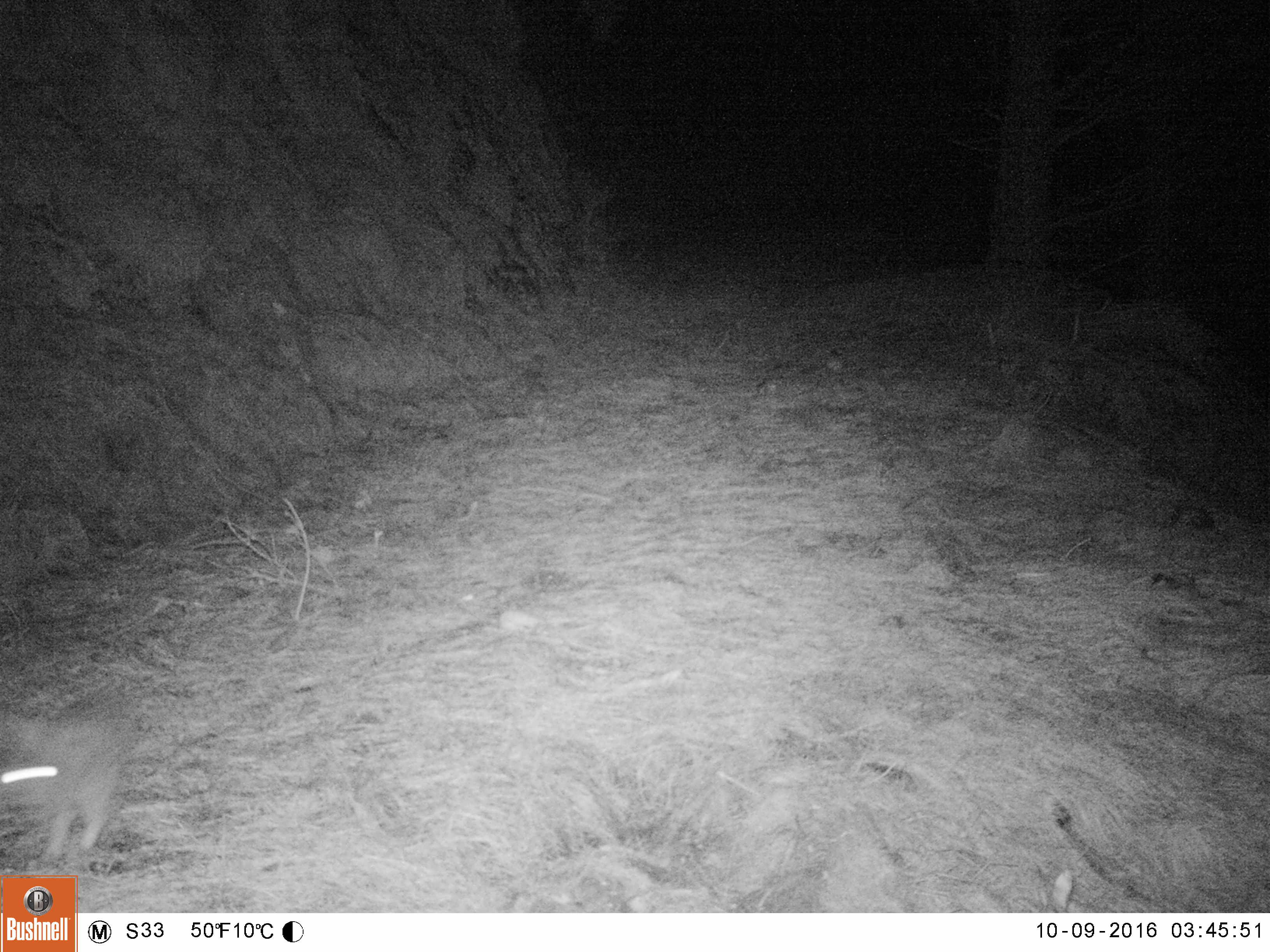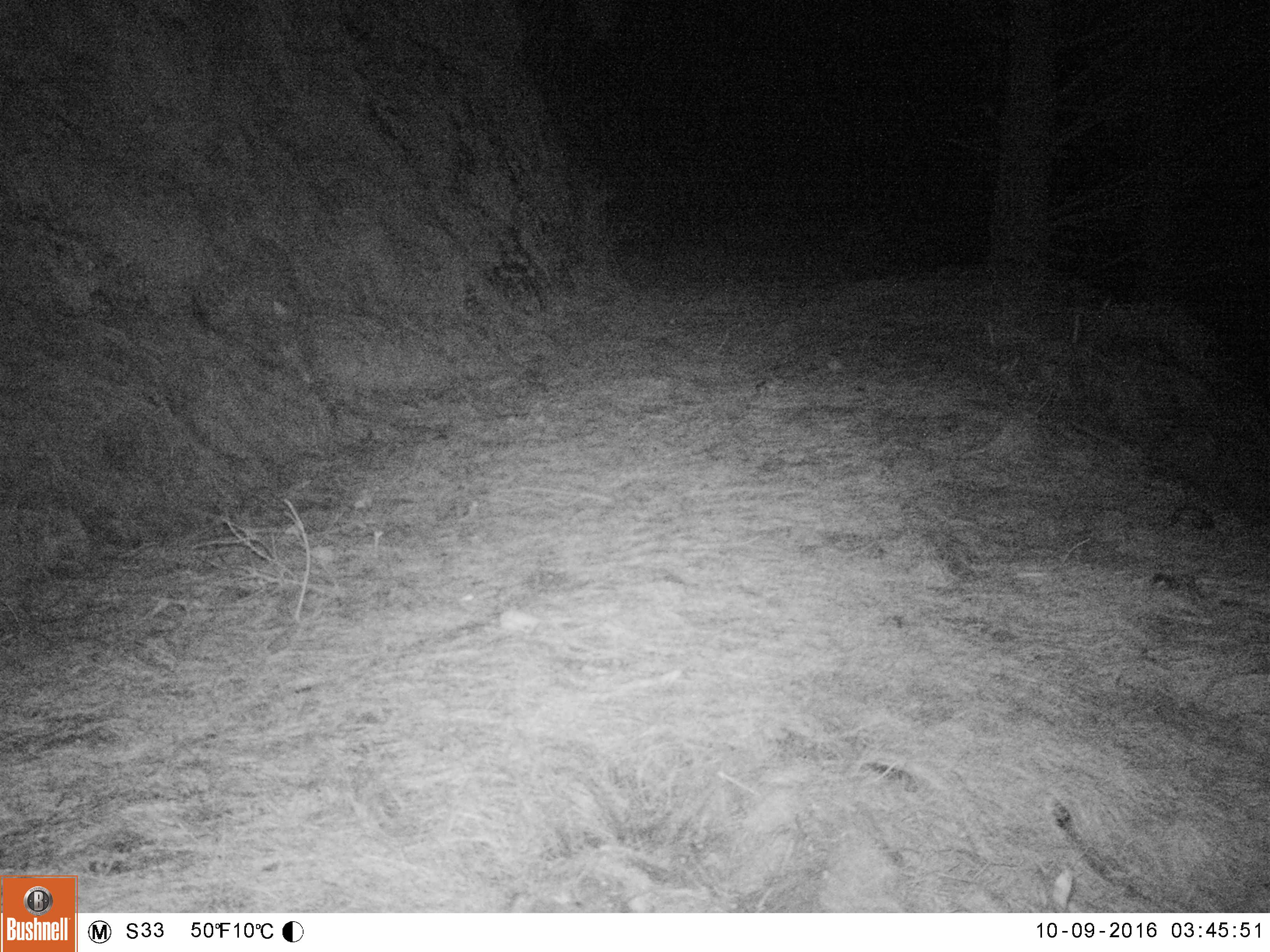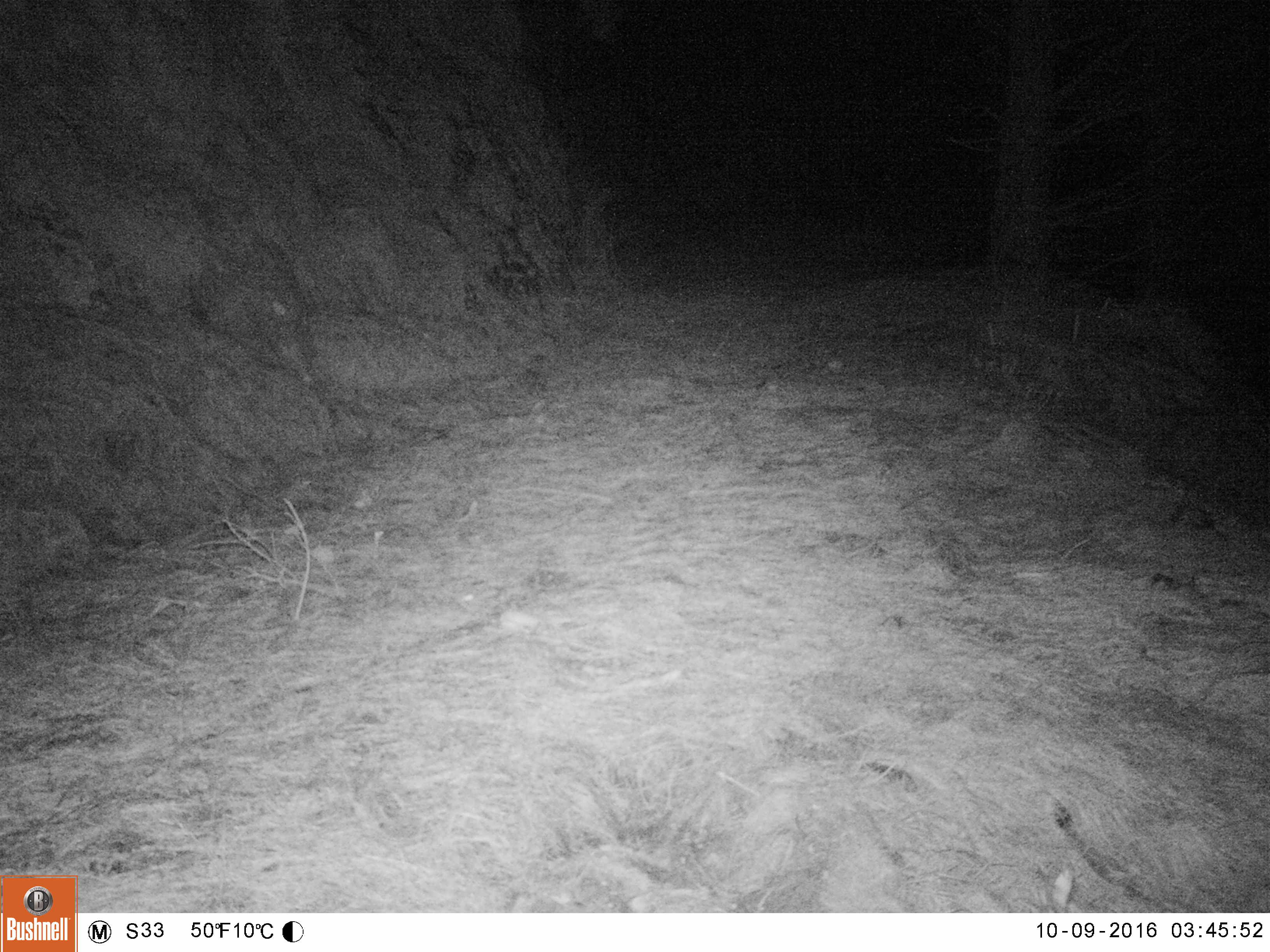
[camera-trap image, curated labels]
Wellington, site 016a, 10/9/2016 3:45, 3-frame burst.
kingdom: Animalia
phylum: Chordata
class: Mammalia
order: Lagomorpha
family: Leporidae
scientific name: Leporidae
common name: rabbit